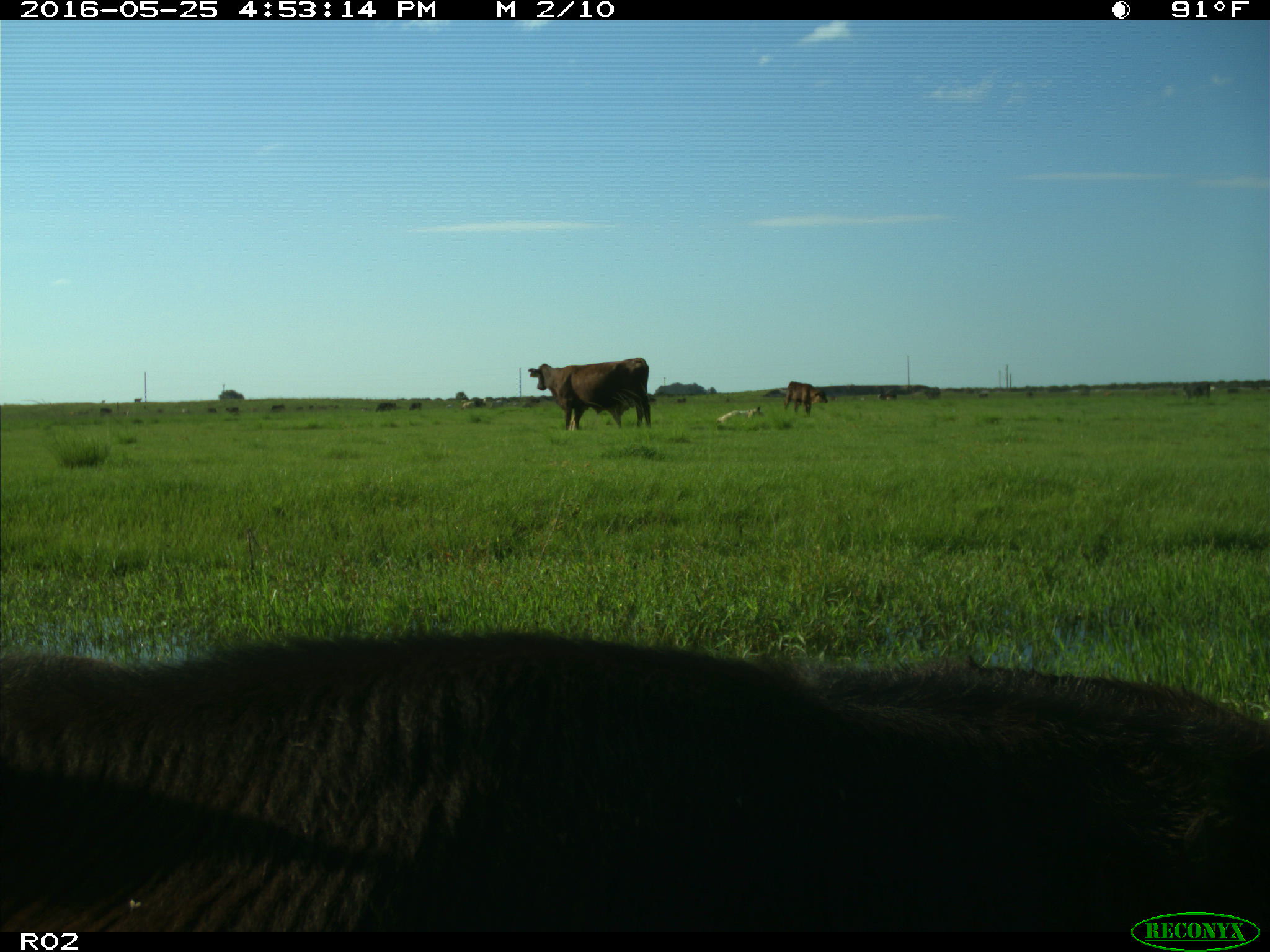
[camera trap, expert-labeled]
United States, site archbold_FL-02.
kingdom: Animalia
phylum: Chordata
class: Mammalia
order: Artiodactyla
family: Bovidae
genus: Bos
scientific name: Bos taurus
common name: domestic cow